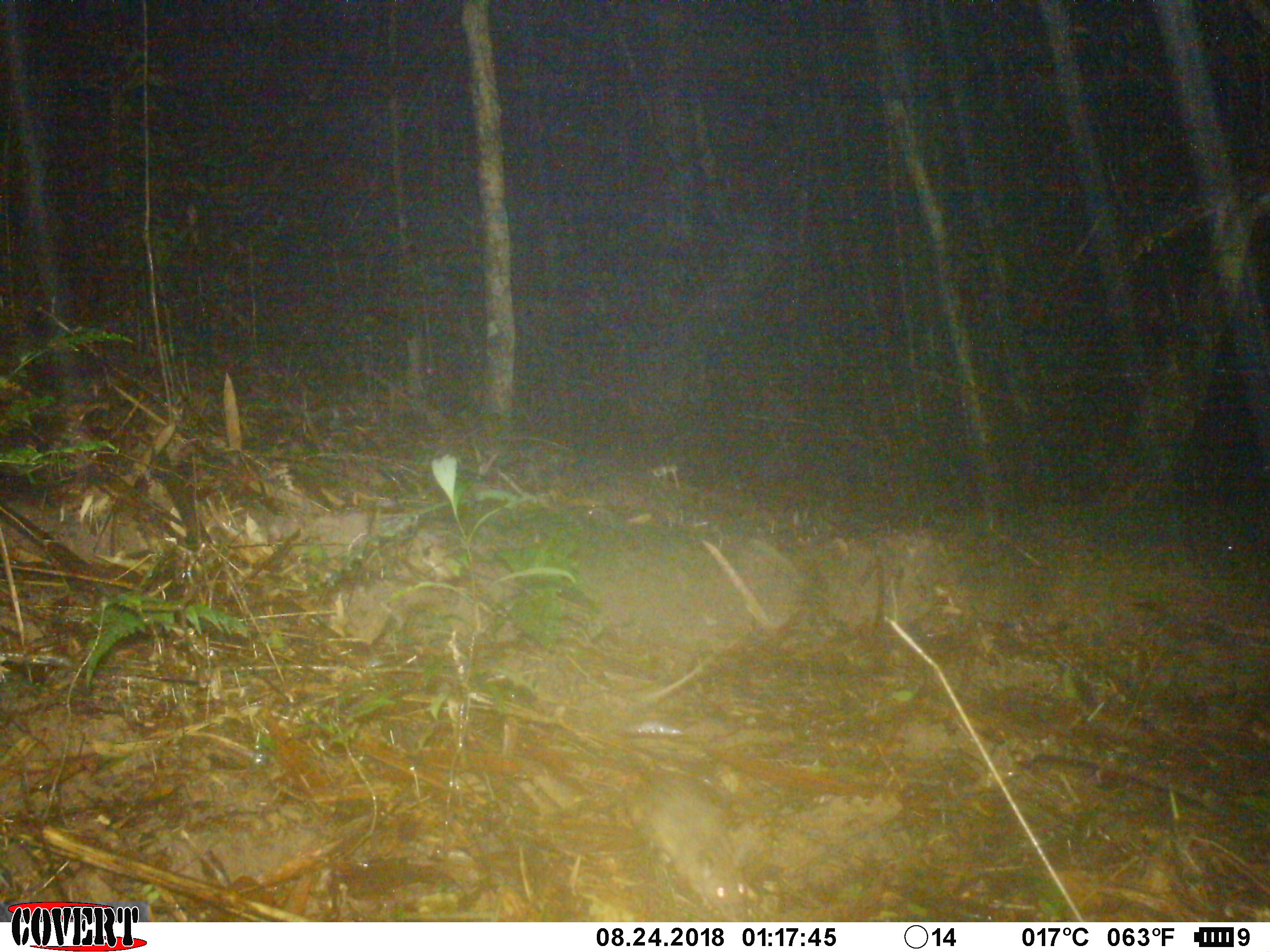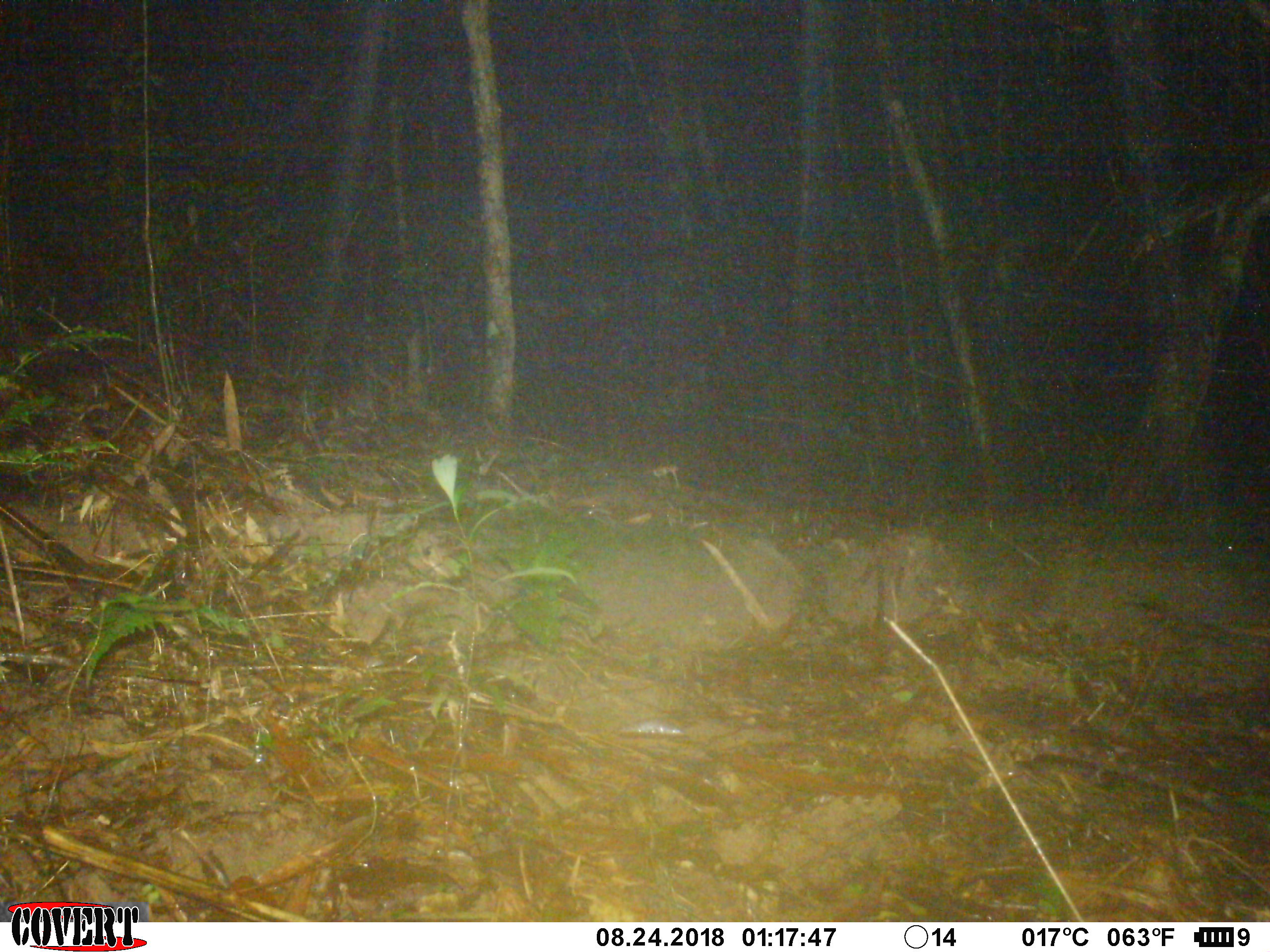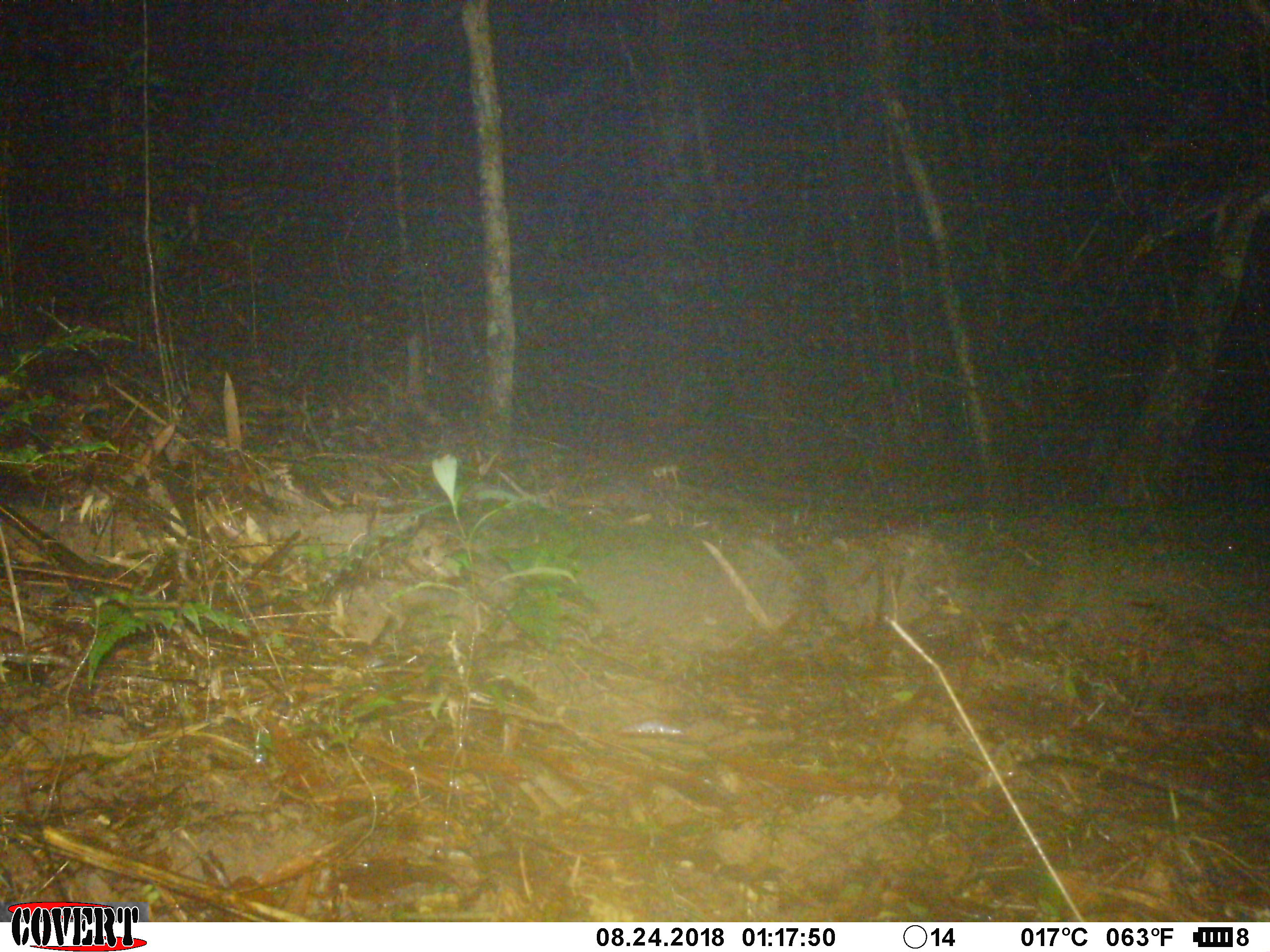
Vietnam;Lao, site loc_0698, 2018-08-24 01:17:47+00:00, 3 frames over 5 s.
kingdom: Animalia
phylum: Chordata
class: Mammalia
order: Rodentia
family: Muridae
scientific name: Muridae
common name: old-world mice and rats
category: unidentified murid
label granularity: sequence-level